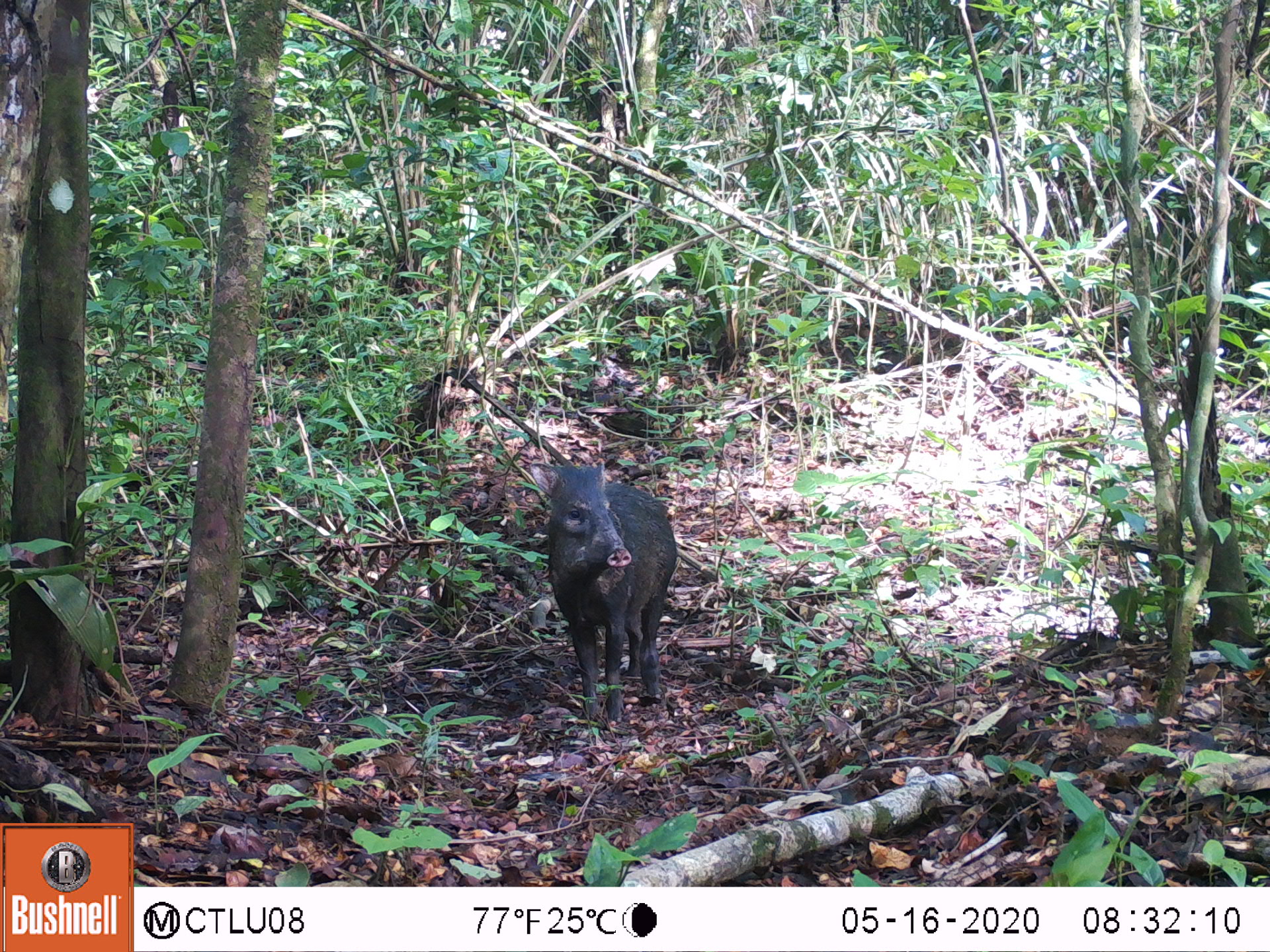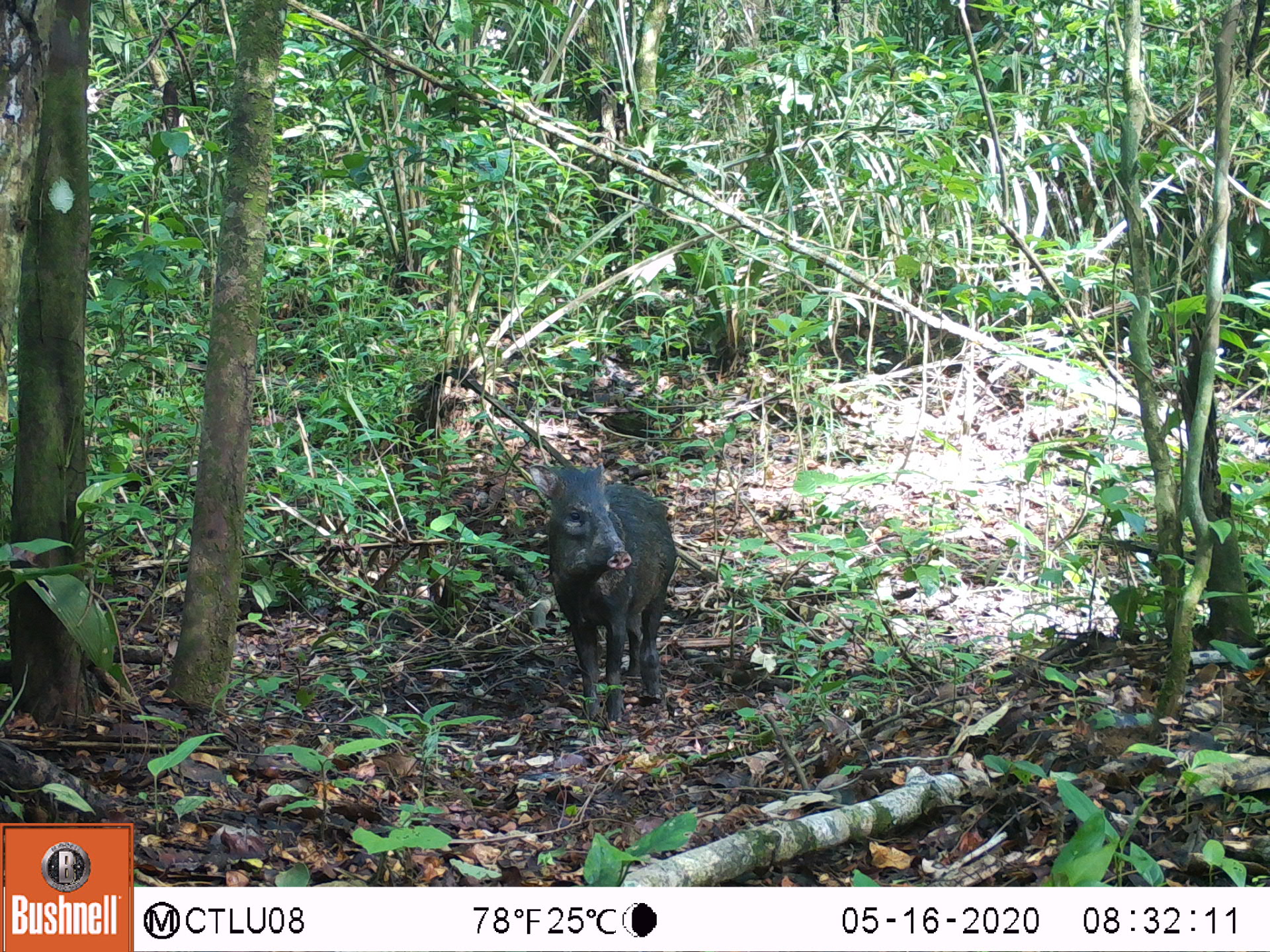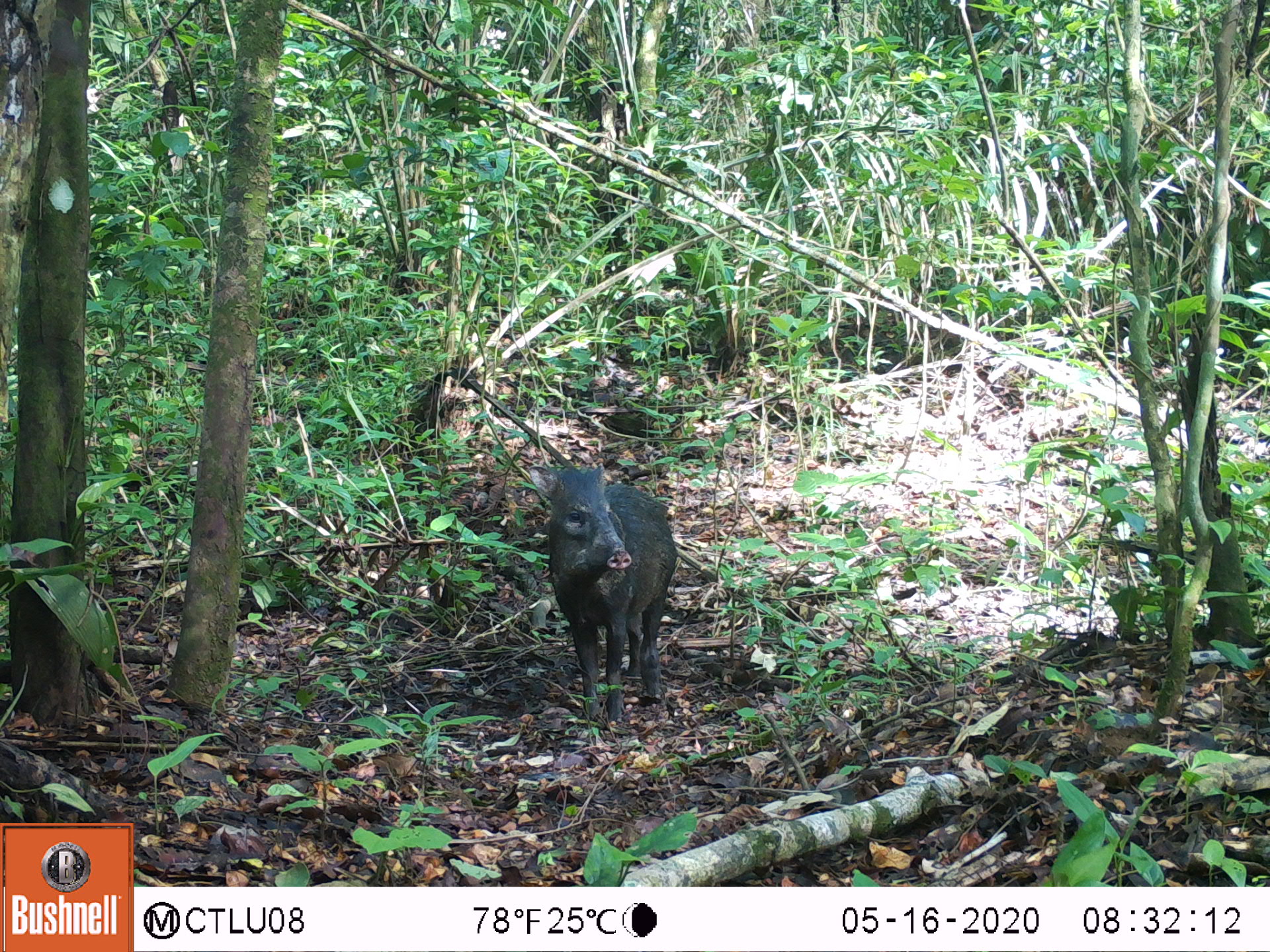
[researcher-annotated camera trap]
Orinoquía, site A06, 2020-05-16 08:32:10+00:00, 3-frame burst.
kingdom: Animalia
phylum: Chordata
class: Mammalia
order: Artiodactyla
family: Tayassuidae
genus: Pecari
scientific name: Pecari tajacu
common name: collared peccary